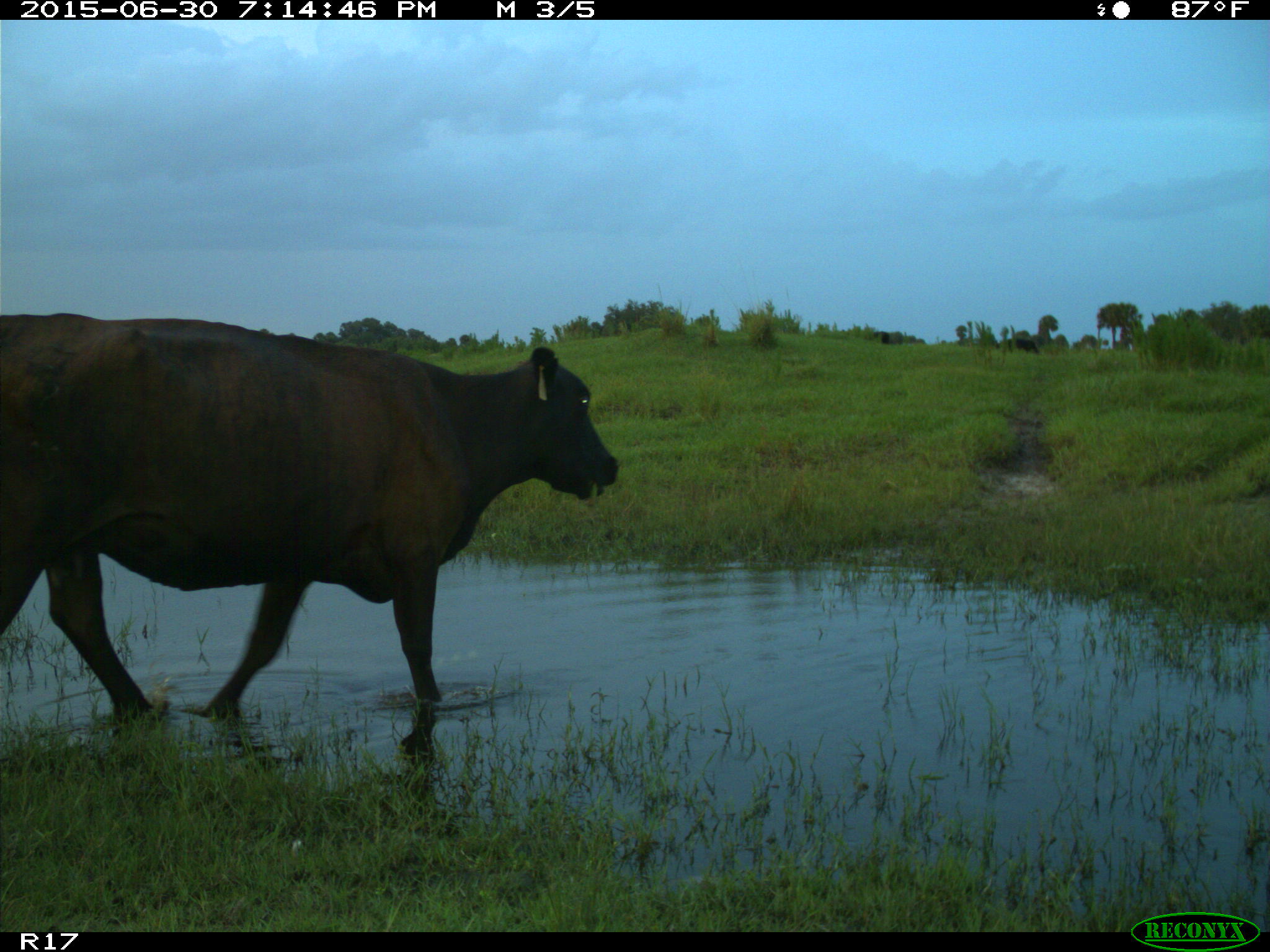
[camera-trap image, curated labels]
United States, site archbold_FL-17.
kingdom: Animalia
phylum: Chordata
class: Mammalia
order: Artiodactyla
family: Bovidae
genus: Bos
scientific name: Bos taurus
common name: domestic cow